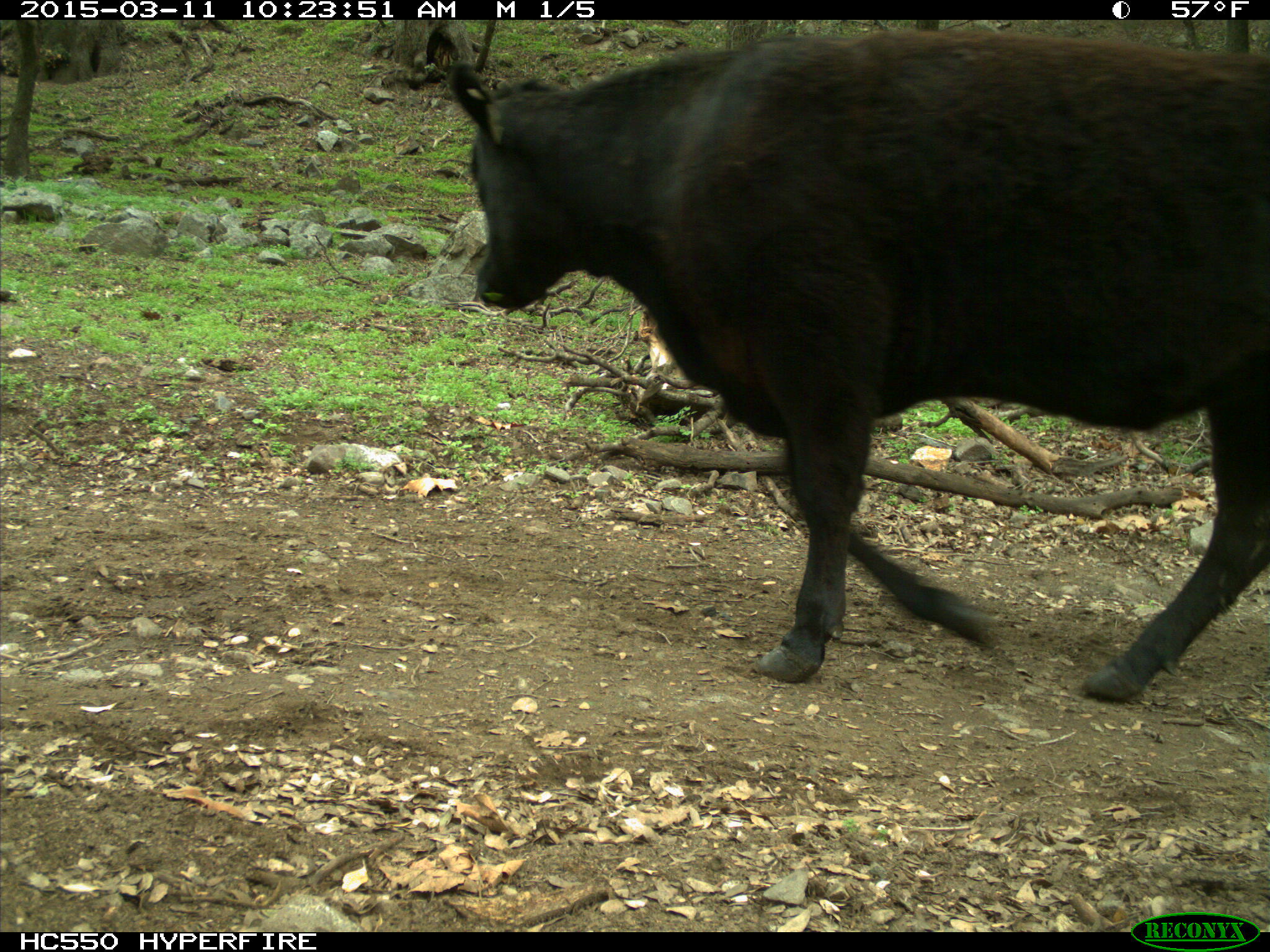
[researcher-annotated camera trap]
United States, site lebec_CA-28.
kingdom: Animalia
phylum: Chordata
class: Mammalia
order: Artiodactyla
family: Bovidae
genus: Bos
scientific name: Bos taurus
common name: domestic cow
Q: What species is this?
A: Bos taurus (domestic cow).